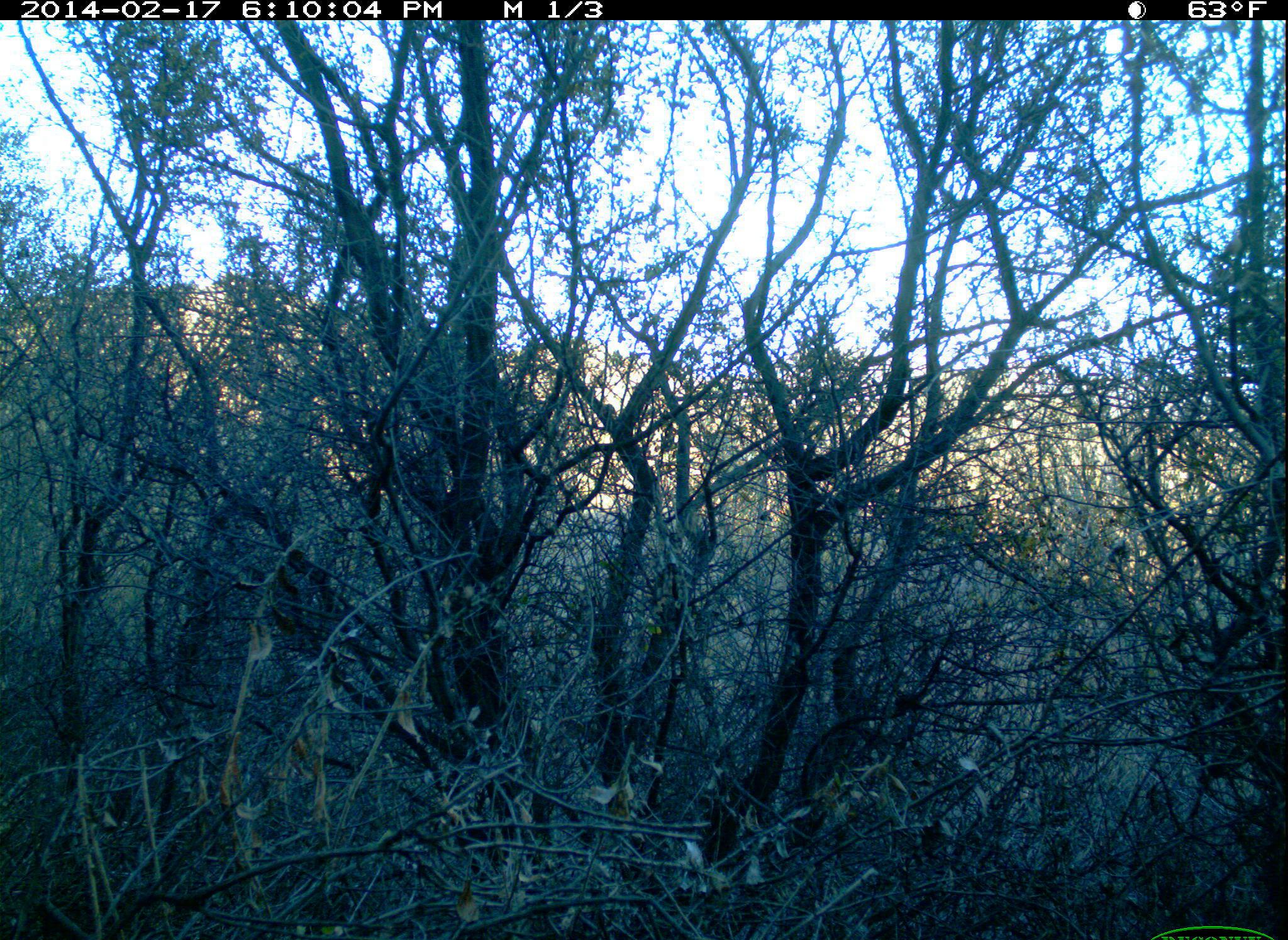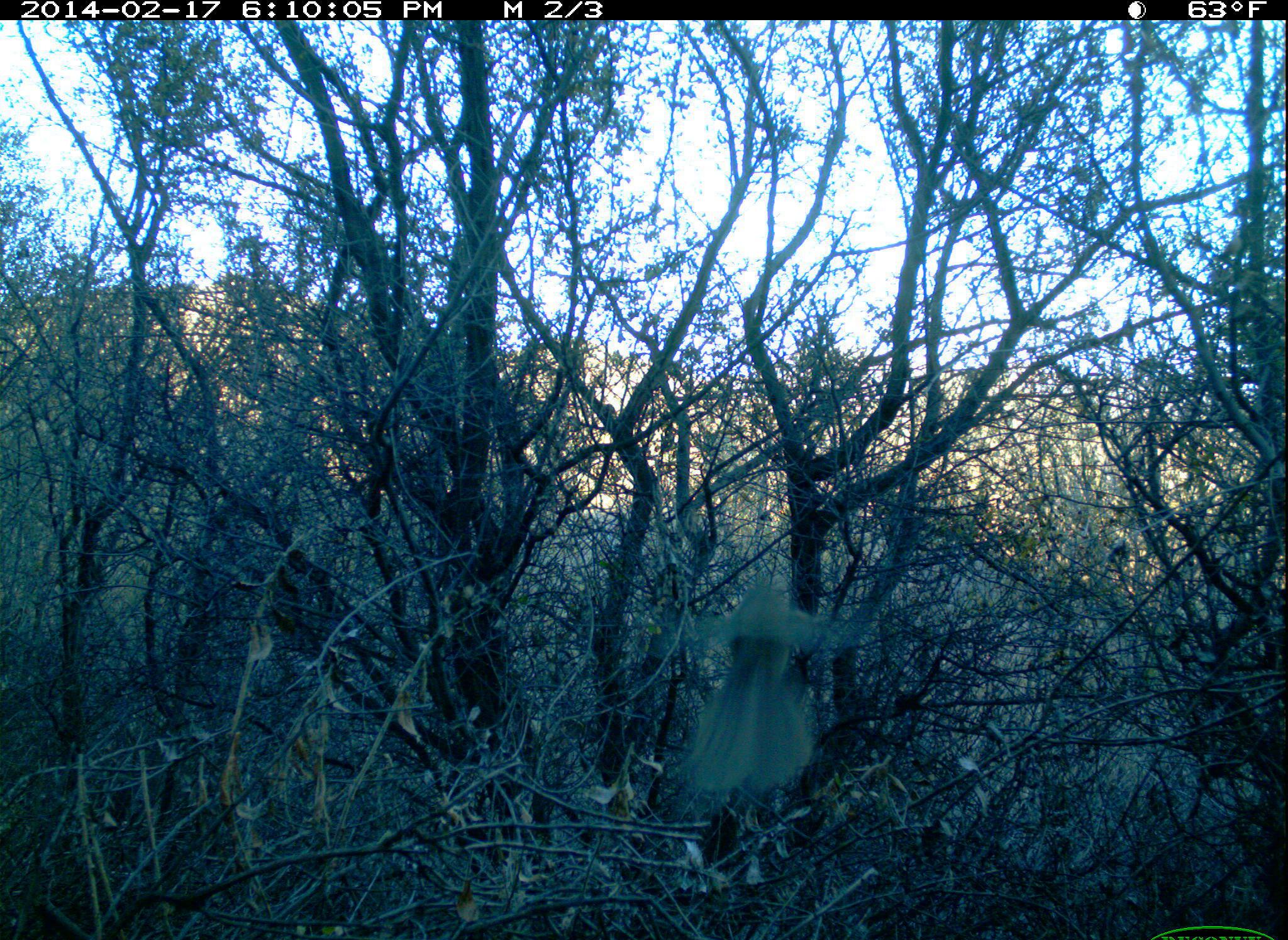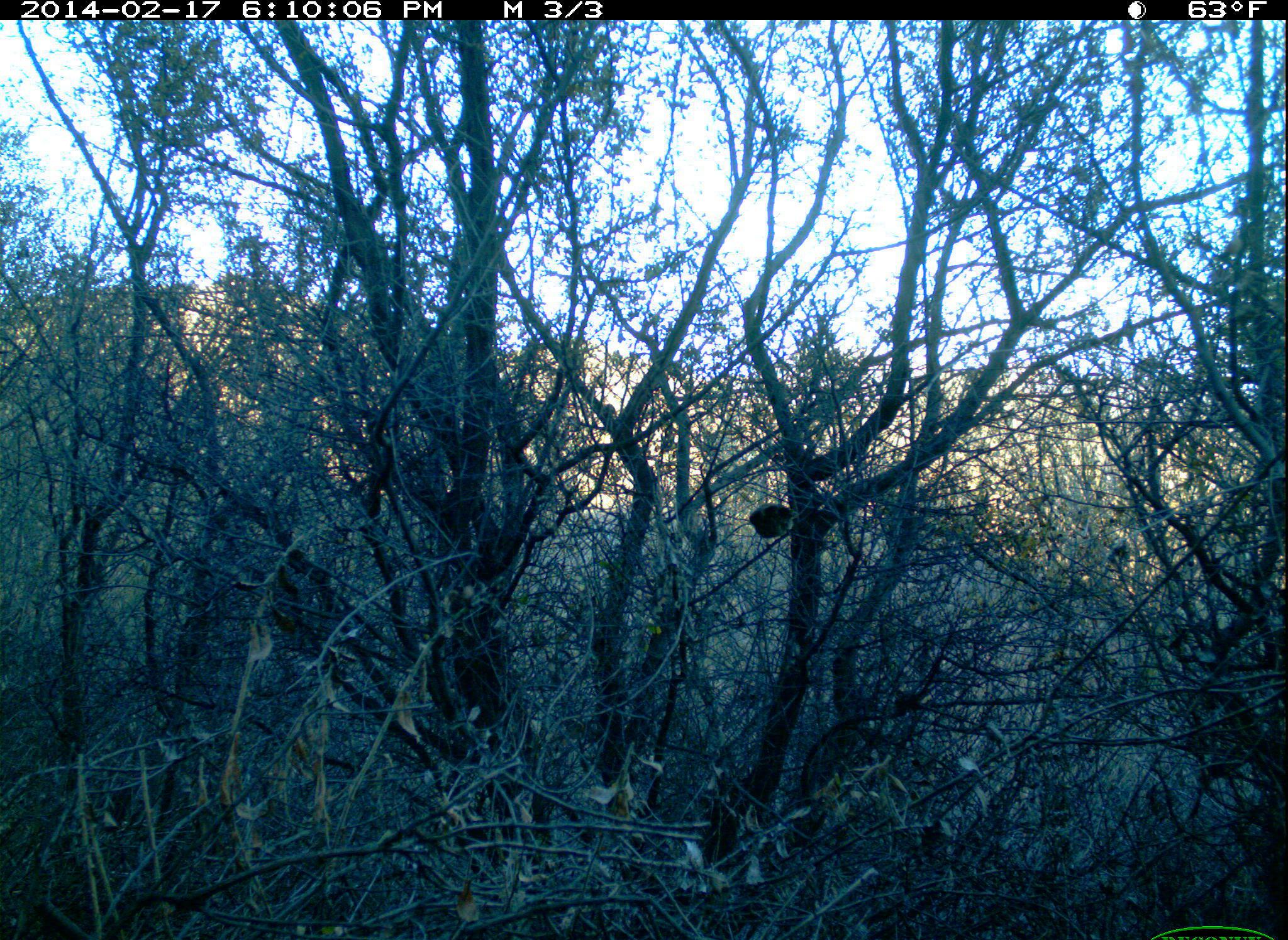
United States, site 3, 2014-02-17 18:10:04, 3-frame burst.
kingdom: Animalia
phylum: Chordata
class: Aves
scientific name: Aves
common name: bird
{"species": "bird (Aves)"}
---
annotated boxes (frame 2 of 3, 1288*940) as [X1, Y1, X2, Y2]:
bird: [664, 569, 828, 797]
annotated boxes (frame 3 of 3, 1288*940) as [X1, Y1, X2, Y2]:
bird: [748, 502, 798, 546]